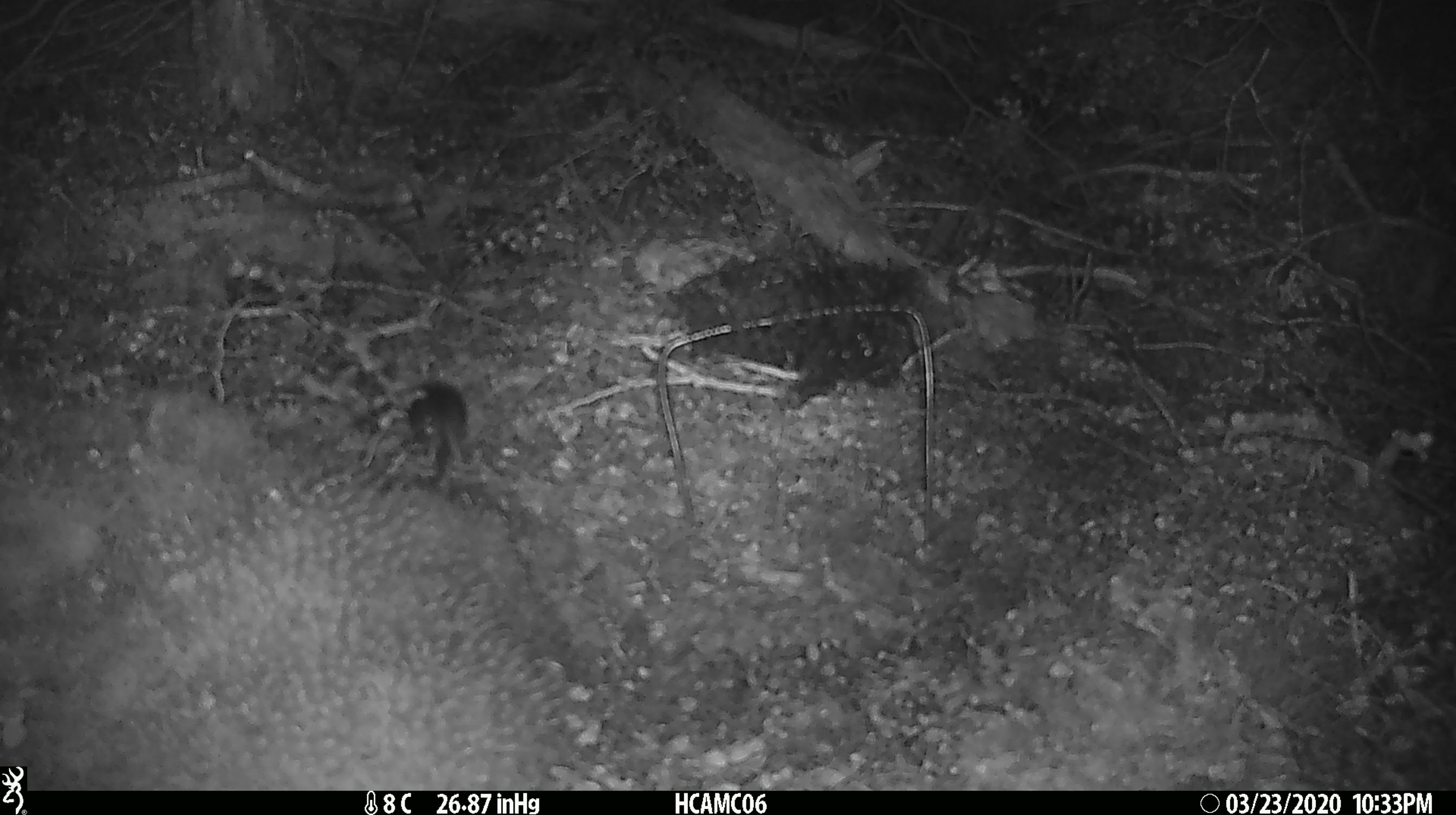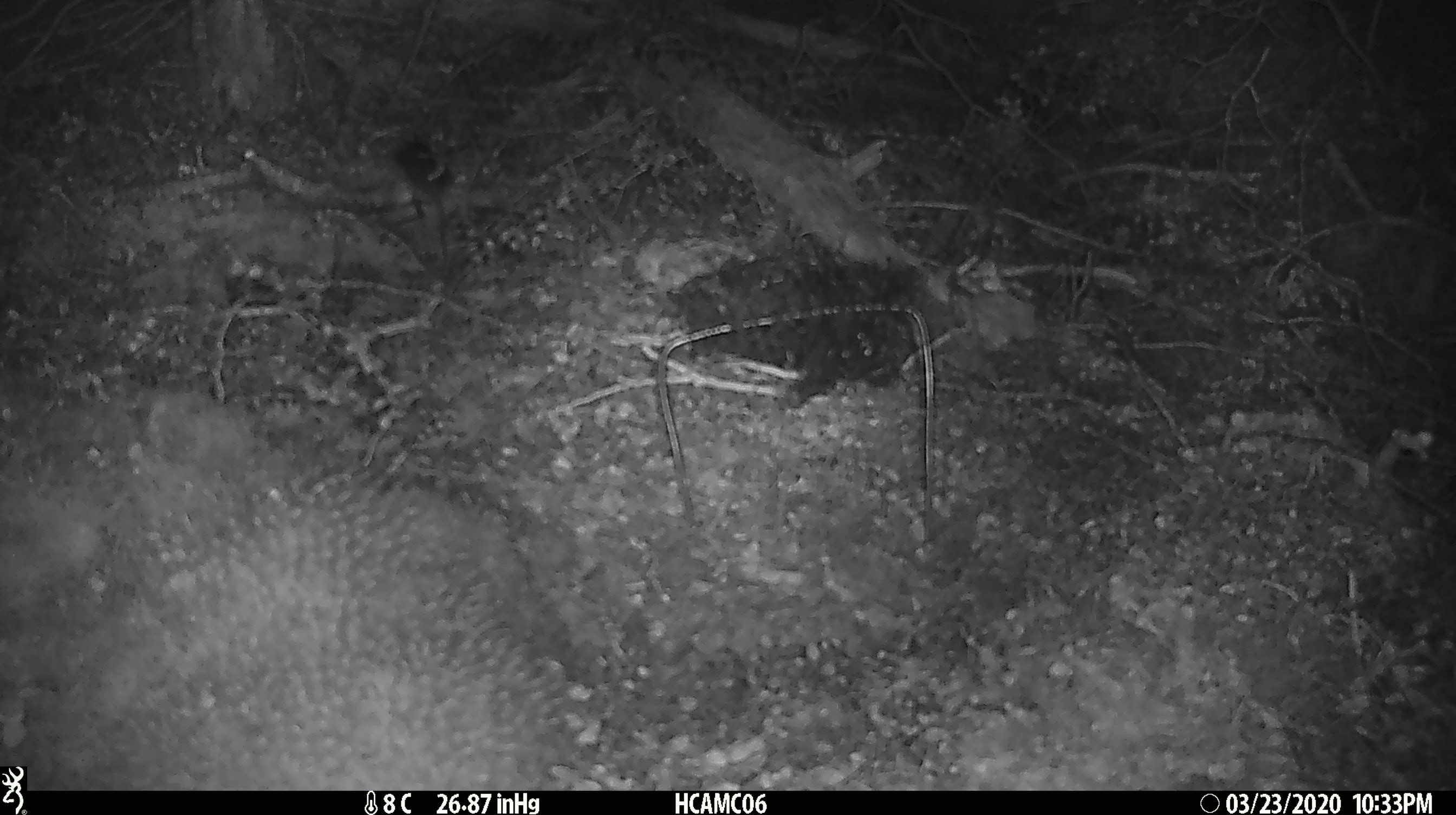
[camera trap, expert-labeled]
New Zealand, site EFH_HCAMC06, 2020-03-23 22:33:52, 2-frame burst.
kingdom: Animalia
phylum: Chordata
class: Mammalia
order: Rodentia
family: Muridae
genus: Mus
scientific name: Mus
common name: mouse